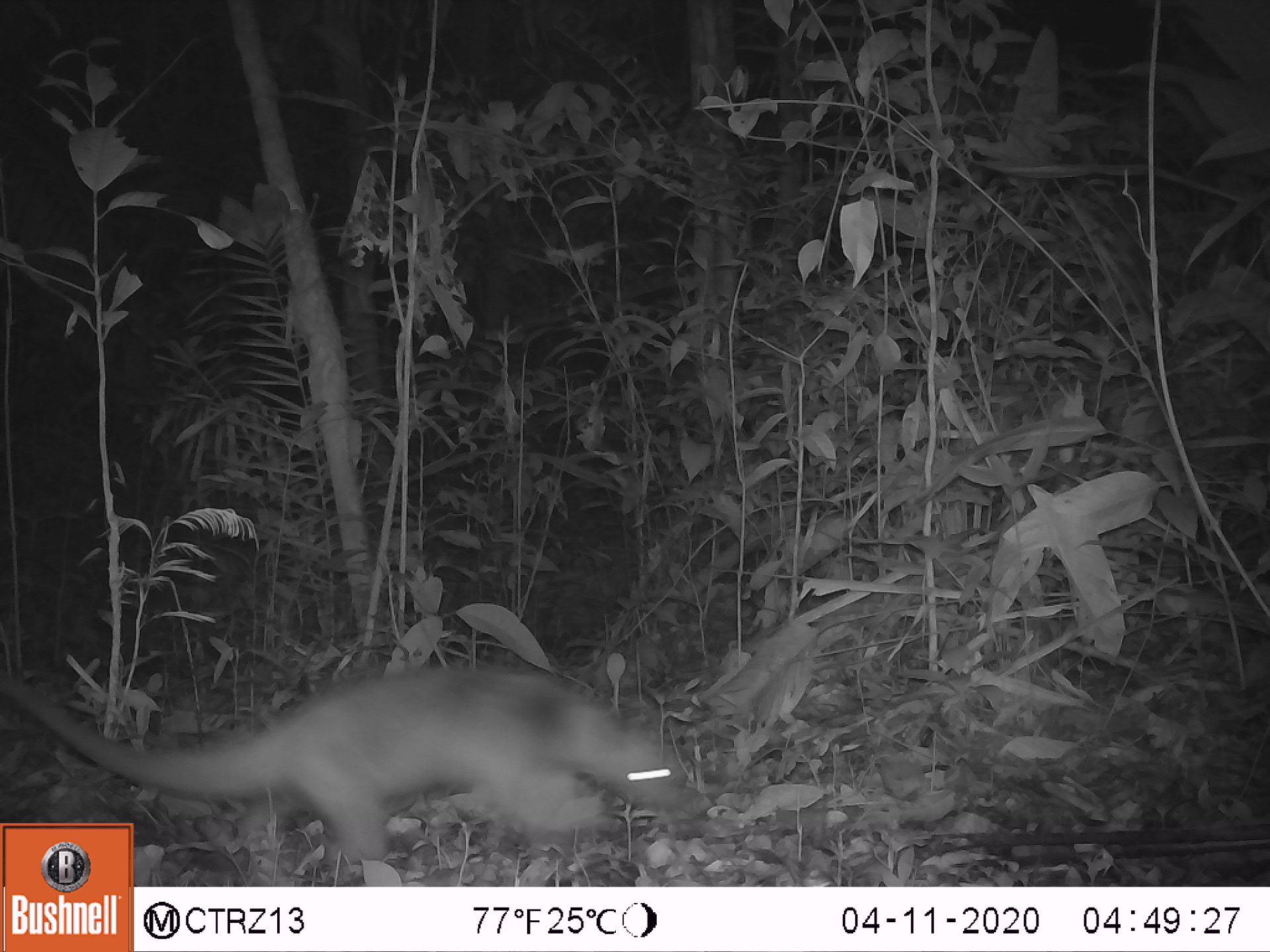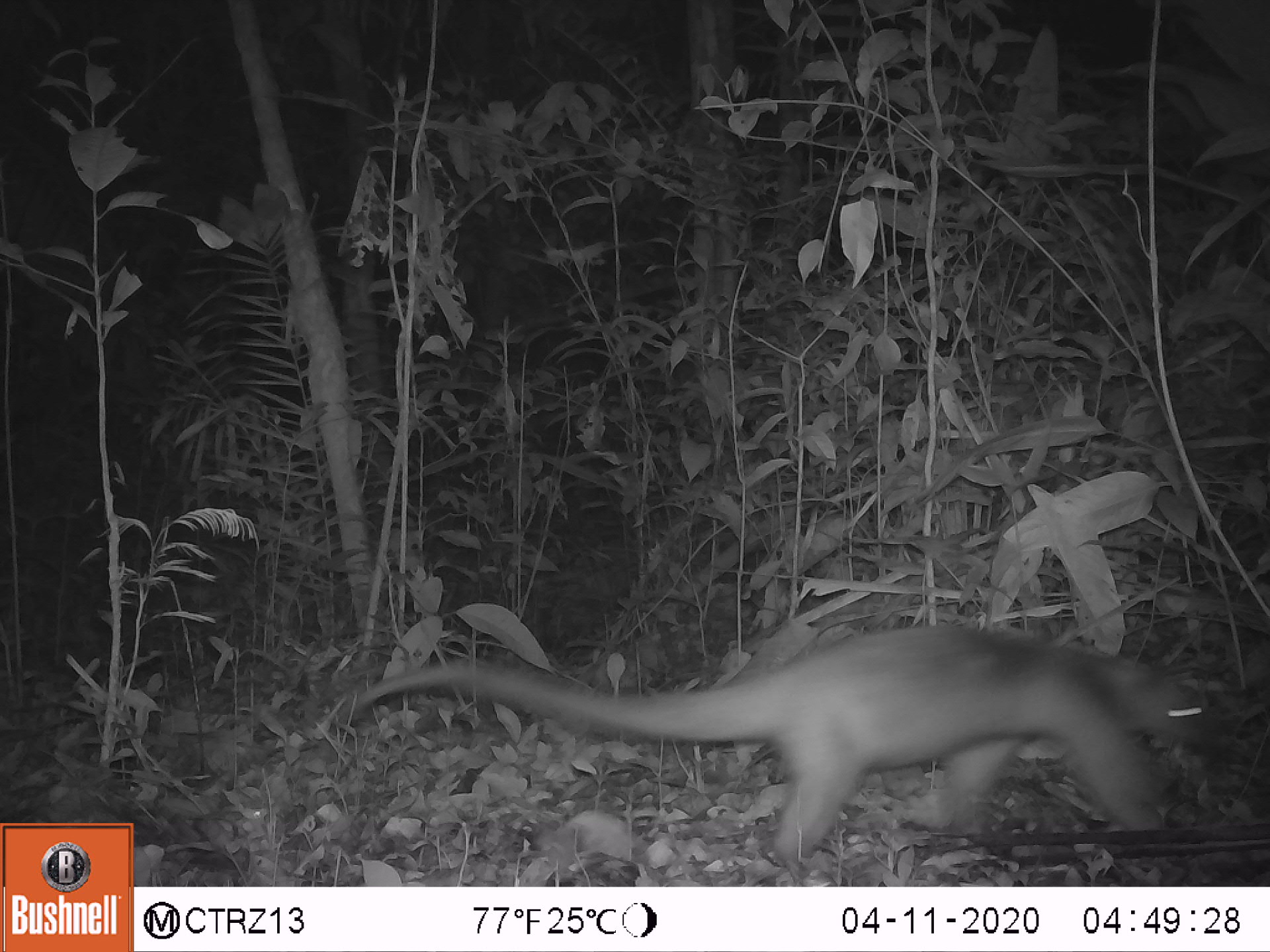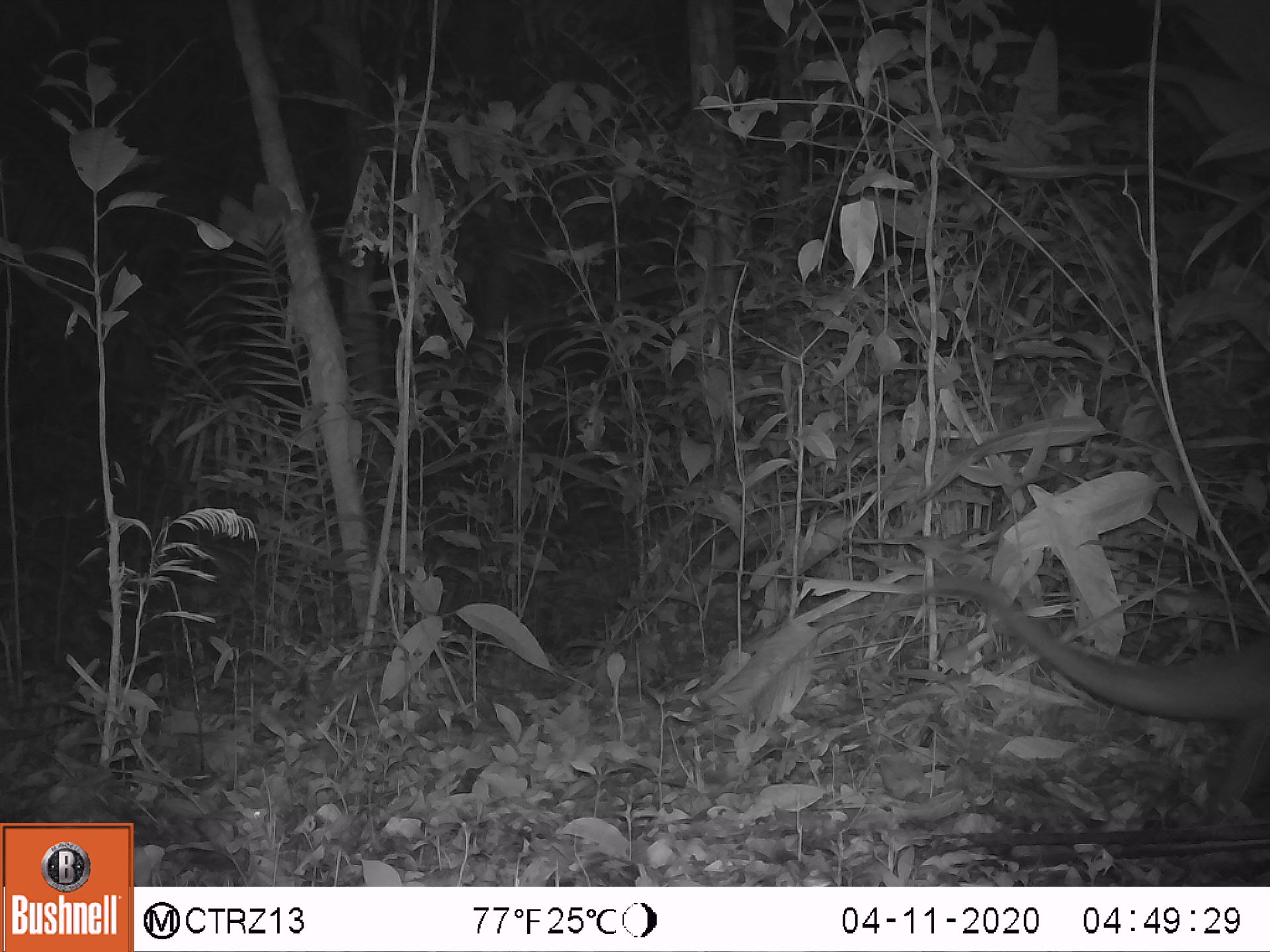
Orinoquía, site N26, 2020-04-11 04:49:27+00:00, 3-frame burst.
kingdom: Animalia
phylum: Chordata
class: Mammalia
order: Pilosa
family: Myrmecophagidae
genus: Tamandua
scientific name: Tamandua tetradactyla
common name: southern tamandua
Southern tamandua (Tamandua tetradactyla).